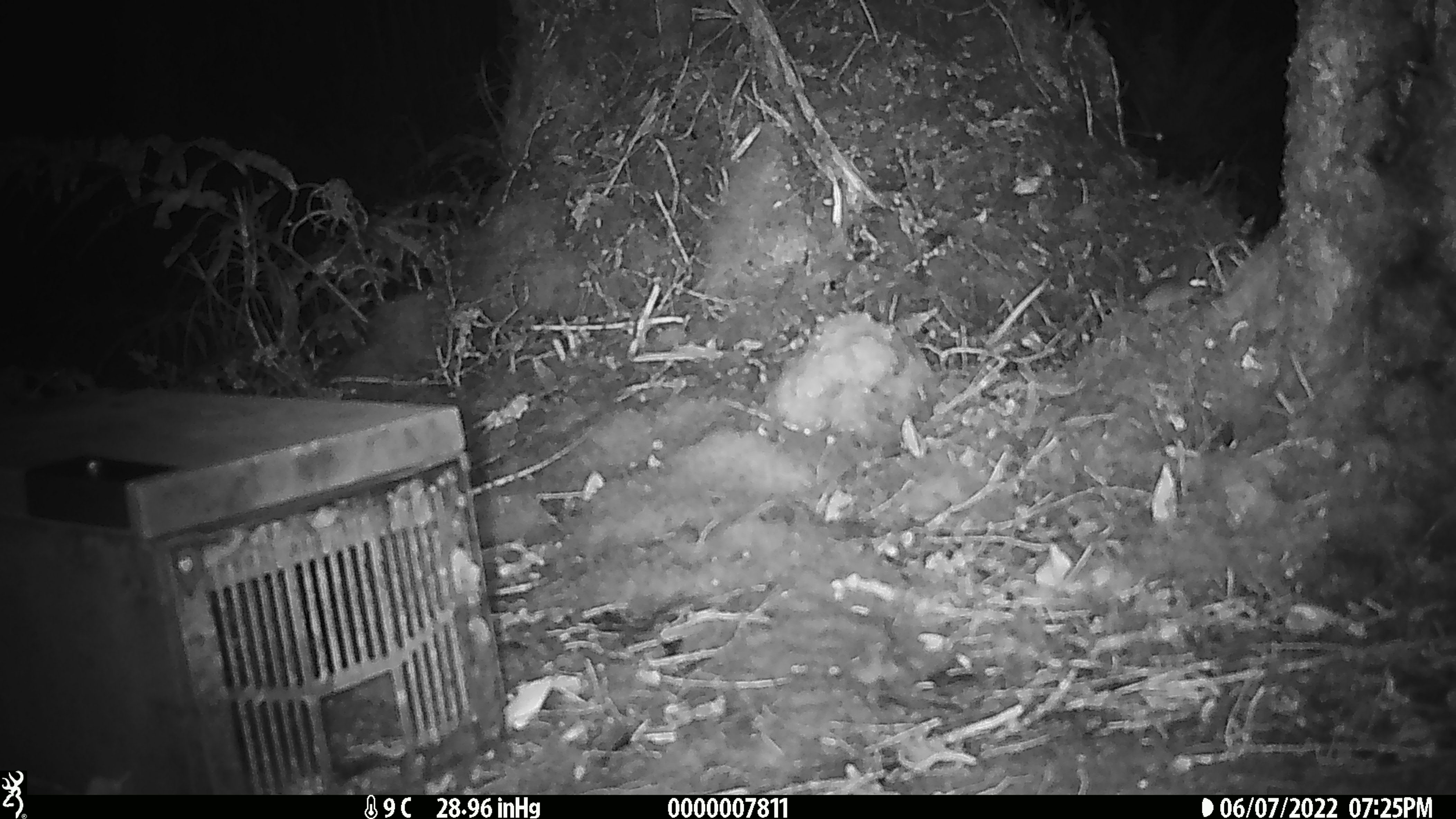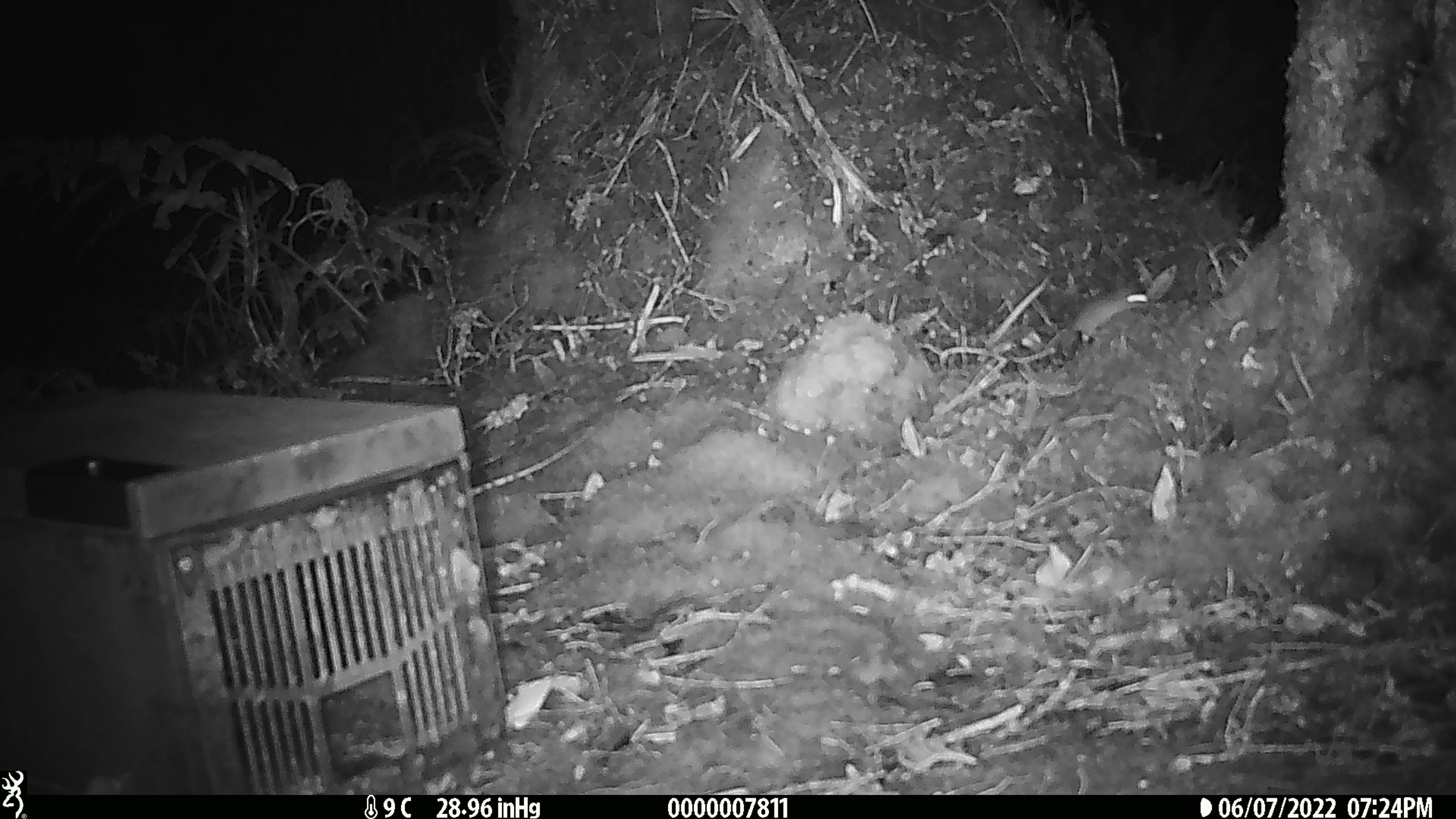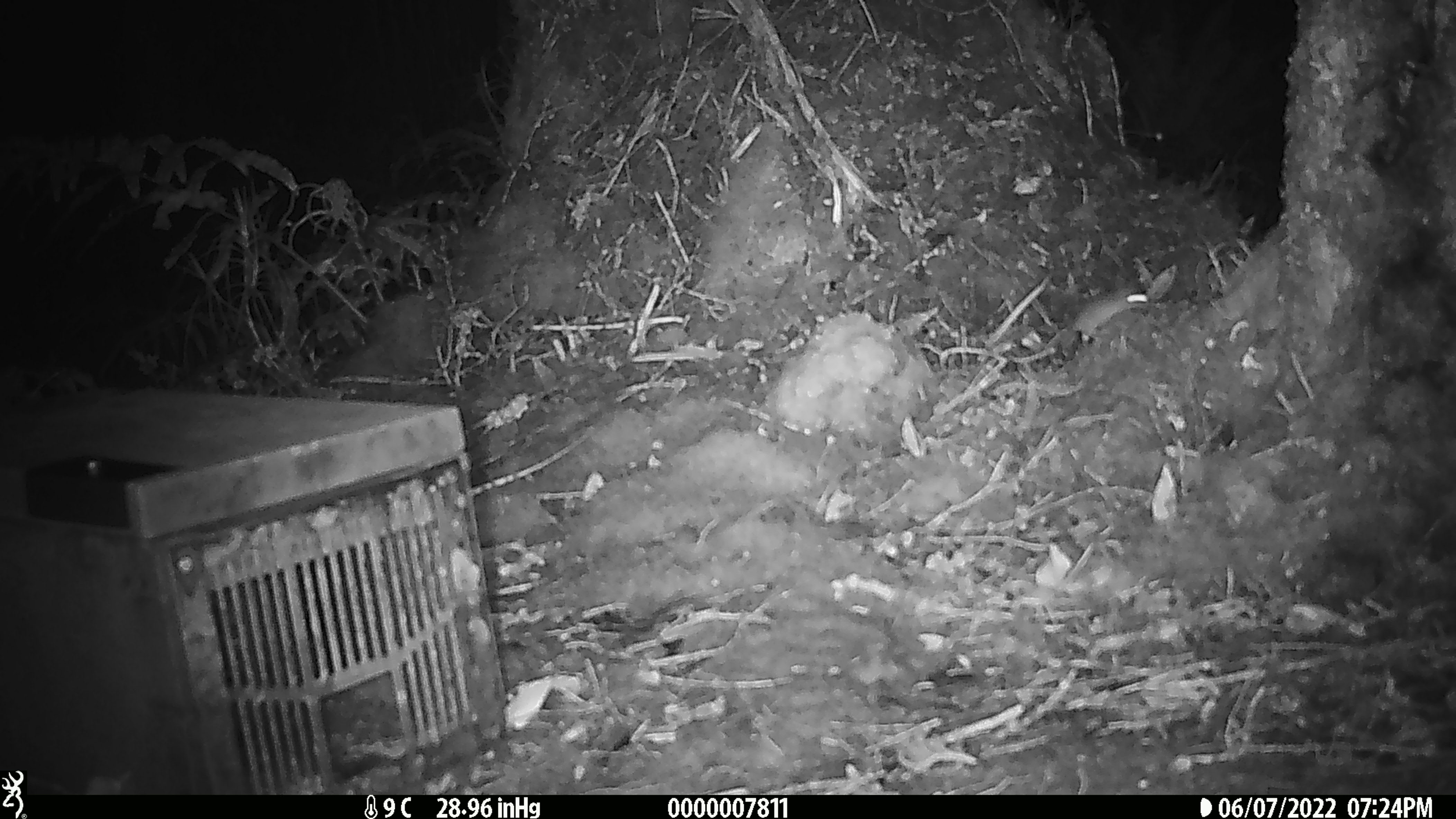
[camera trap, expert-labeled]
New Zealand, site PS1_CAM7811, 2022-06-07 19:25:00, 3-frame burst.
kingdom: Animalia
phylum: Chordata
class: Mammalia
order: Rodentia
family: Muridae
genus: Mus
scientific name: Mus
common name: mouse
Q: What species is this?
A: Mouse (Mus).